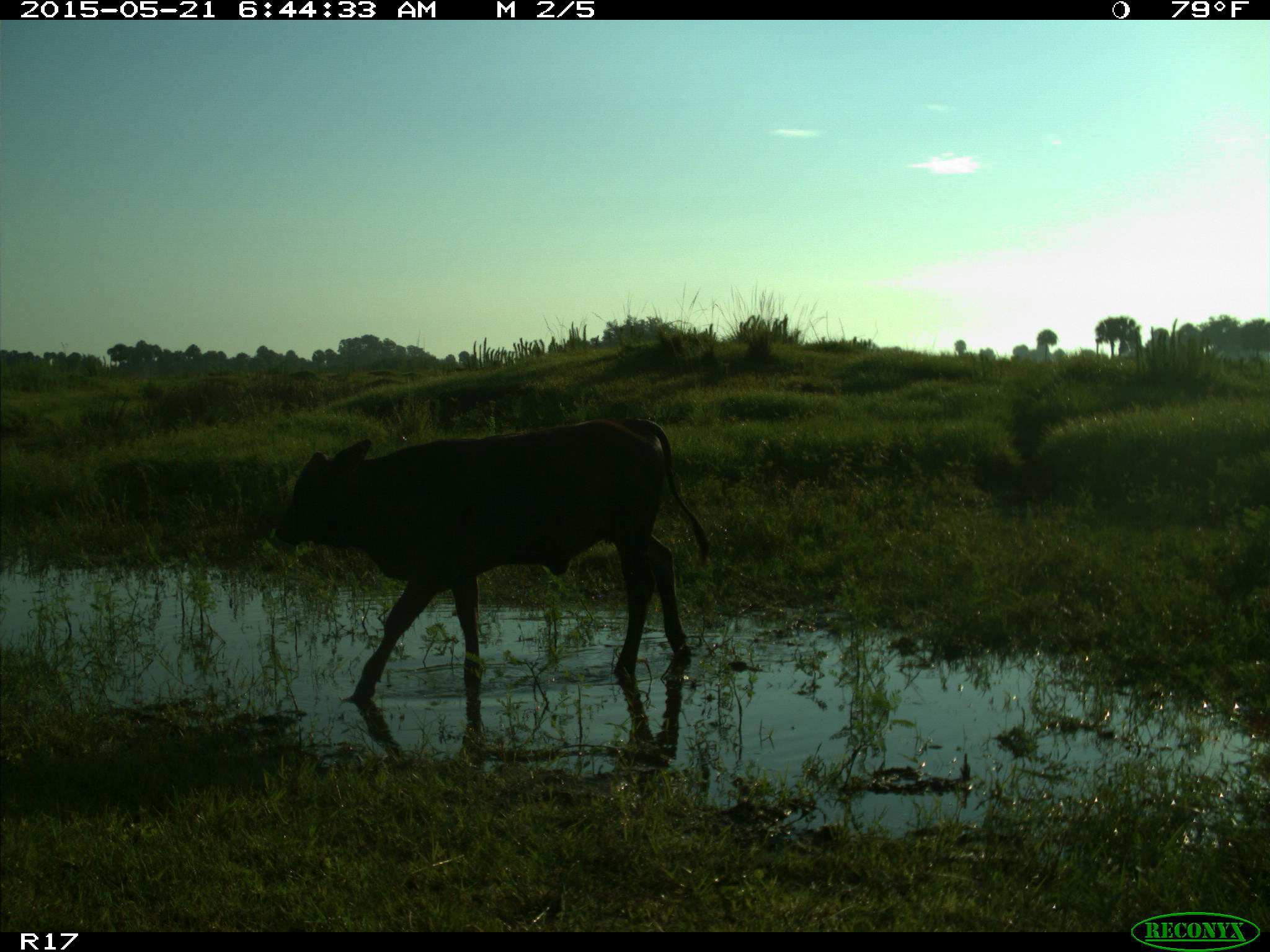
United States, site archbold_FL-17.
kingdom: Animalia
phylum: Chordata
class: Mammalia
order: Artiodactyla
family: Bovidae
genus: Bos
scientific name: Bos taurus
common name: domestic cow